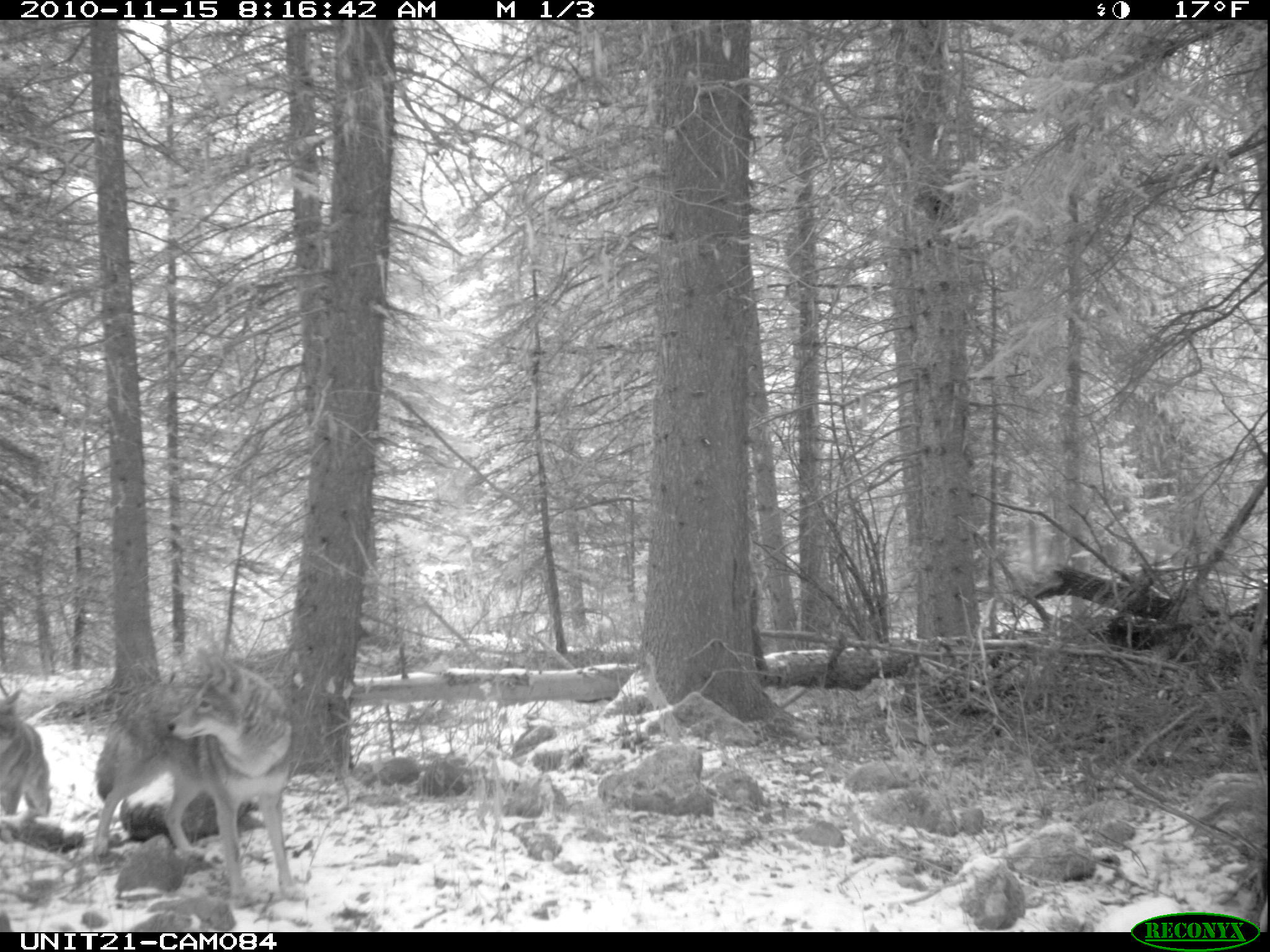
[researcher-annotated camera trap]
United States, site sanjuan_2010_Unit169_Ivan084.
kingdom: Animalia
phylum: Chordata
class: Mammalia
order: Carnivora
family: Canidae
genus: Canis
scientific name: Canis latrans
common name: coyote